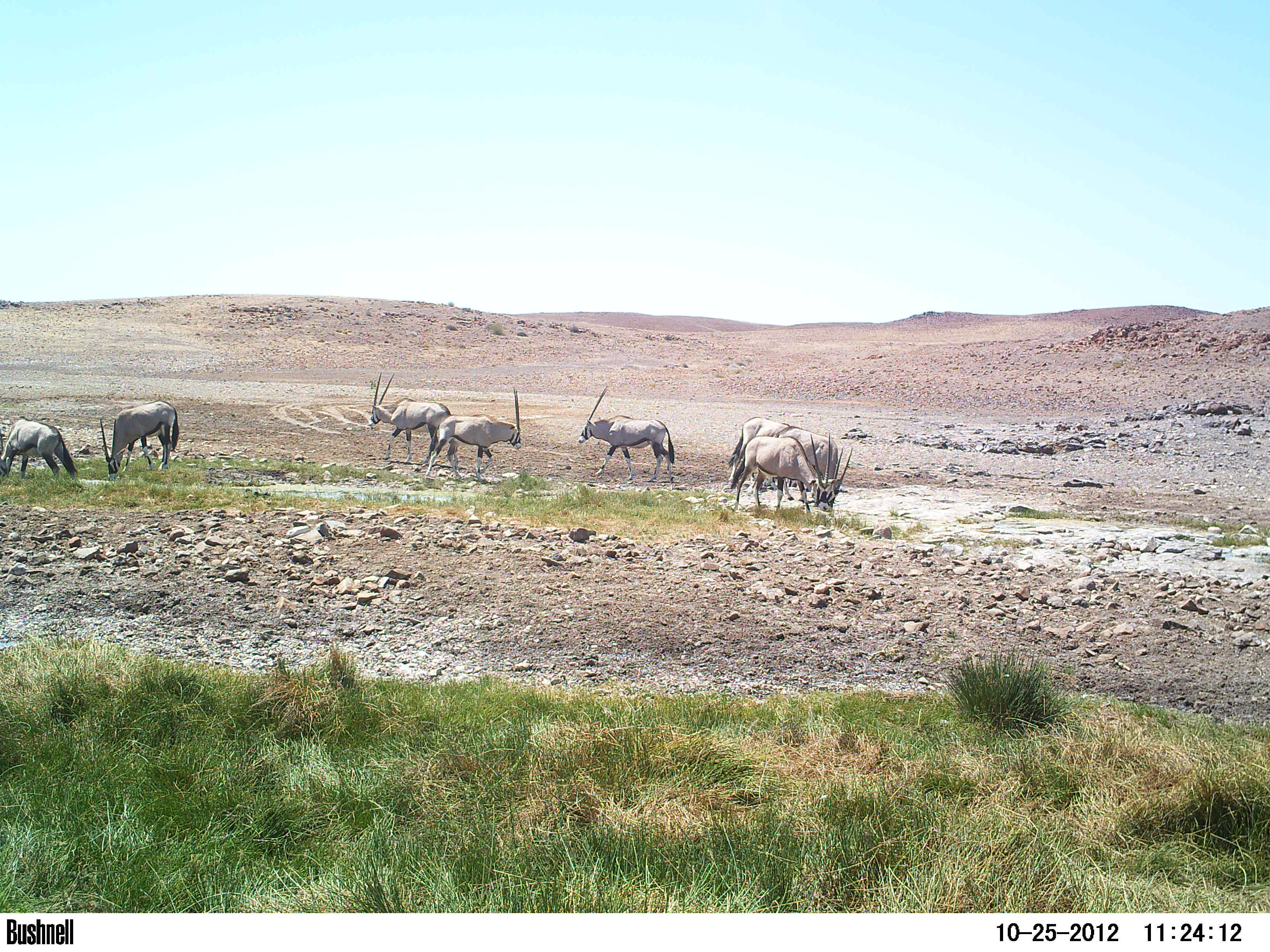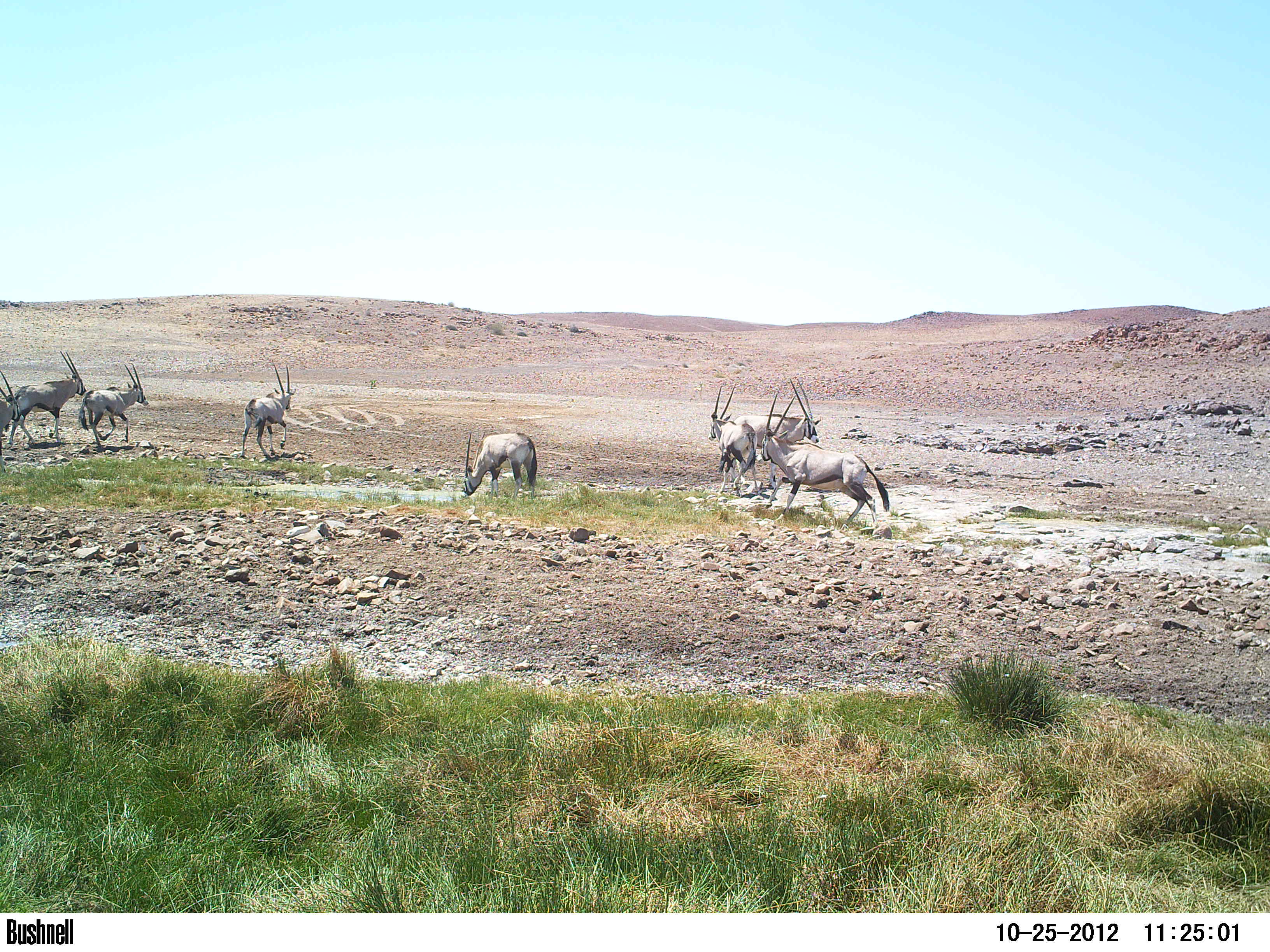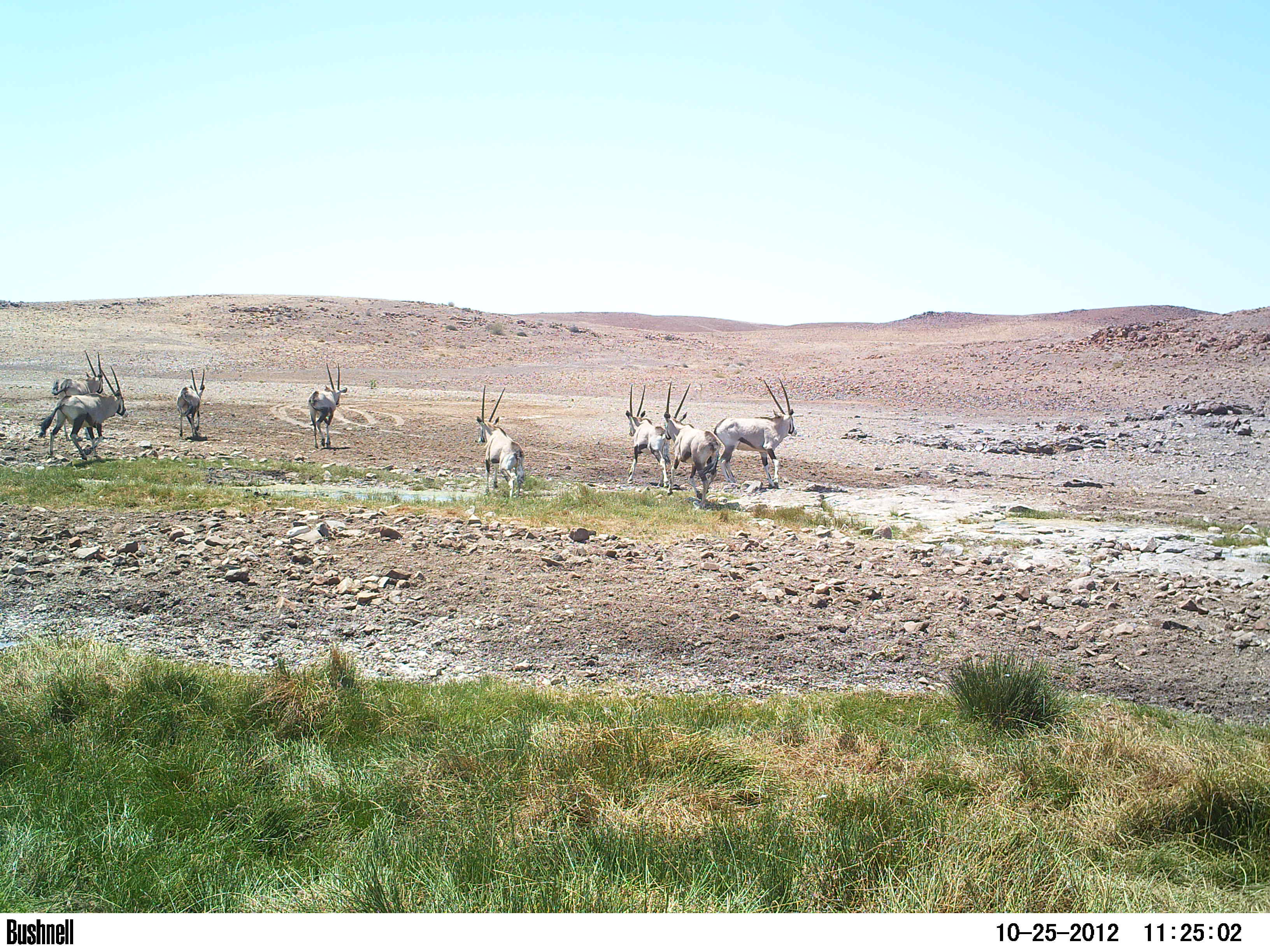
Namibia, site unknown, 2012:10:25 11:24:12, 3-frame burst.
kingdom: Animalia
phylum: Chordata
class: Mammalia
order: Artiodactyla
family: Bovidae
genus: Oryx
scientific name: Oryx gazella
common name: gemsbok